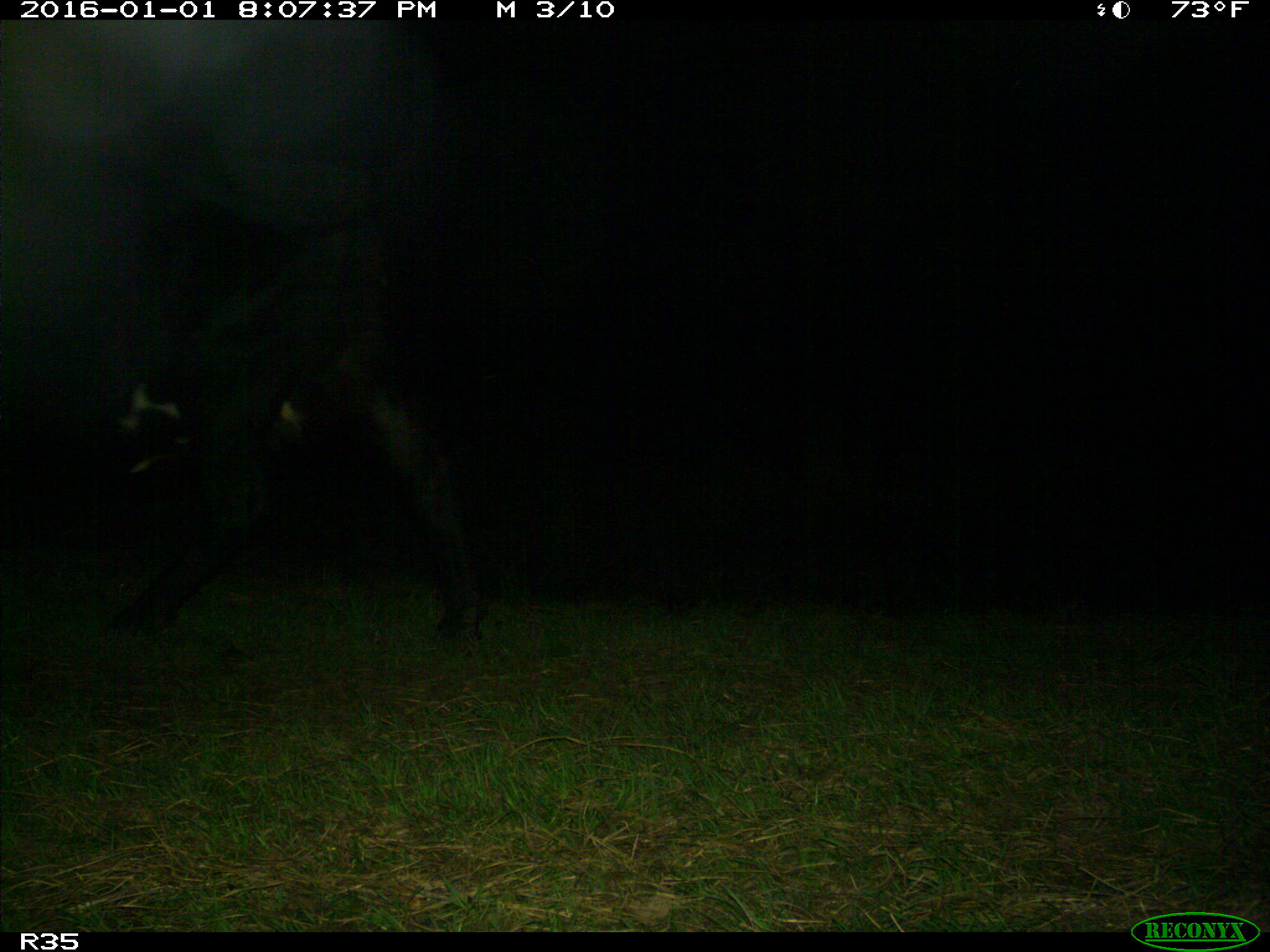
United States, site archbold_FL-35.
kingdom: Animalia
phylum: Chordata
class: Mammalia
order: Artiodactyla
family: Bovidae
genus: Bos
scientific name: Bos taurus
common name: domestic cow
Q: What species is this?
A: Bos taurus (domestic cow).